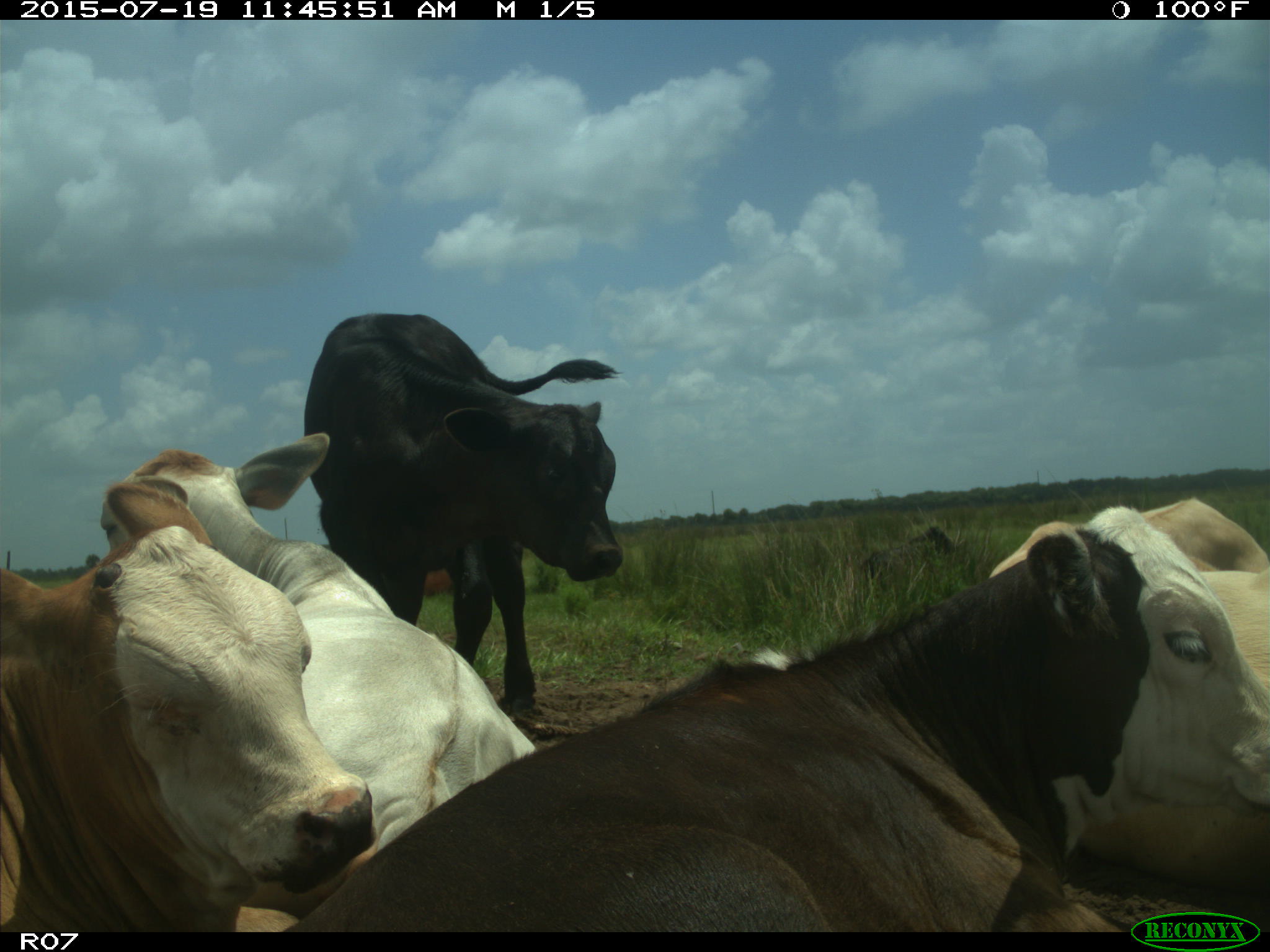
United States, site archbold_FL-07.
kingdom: Animalia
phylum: Chordata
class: Mammalia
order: Artiodactyla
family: Bovidae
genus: Bos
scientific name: Bos taurus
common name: domestic cow